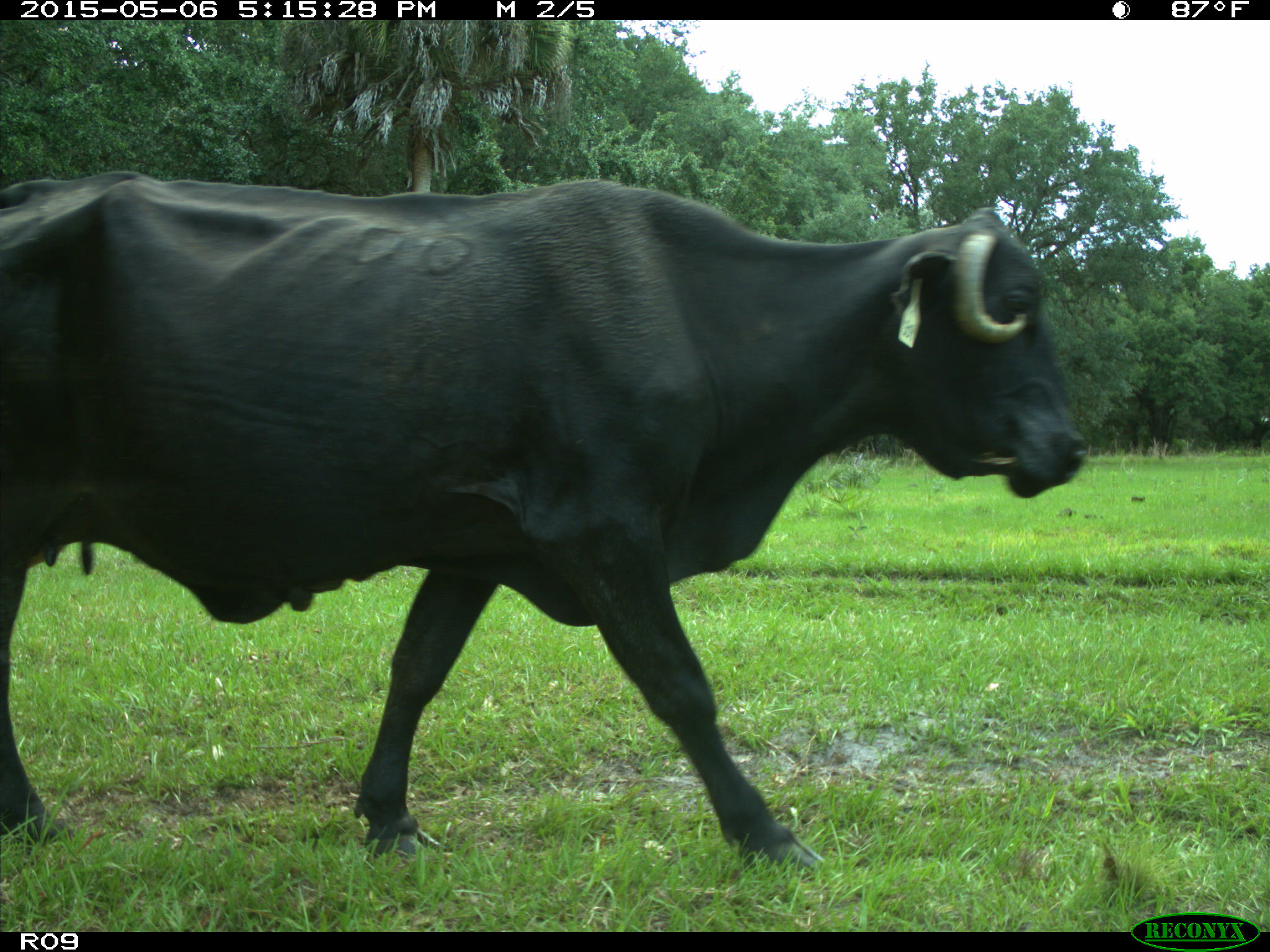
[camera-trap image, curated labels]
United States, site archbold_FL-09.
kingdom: Animalia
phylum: Chordata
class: Mammalia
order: Artiodactyla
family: Bovidae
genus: Bos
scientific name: Bos taurus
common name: domestic cow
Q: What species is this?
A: Bos taurus (domestic cow).